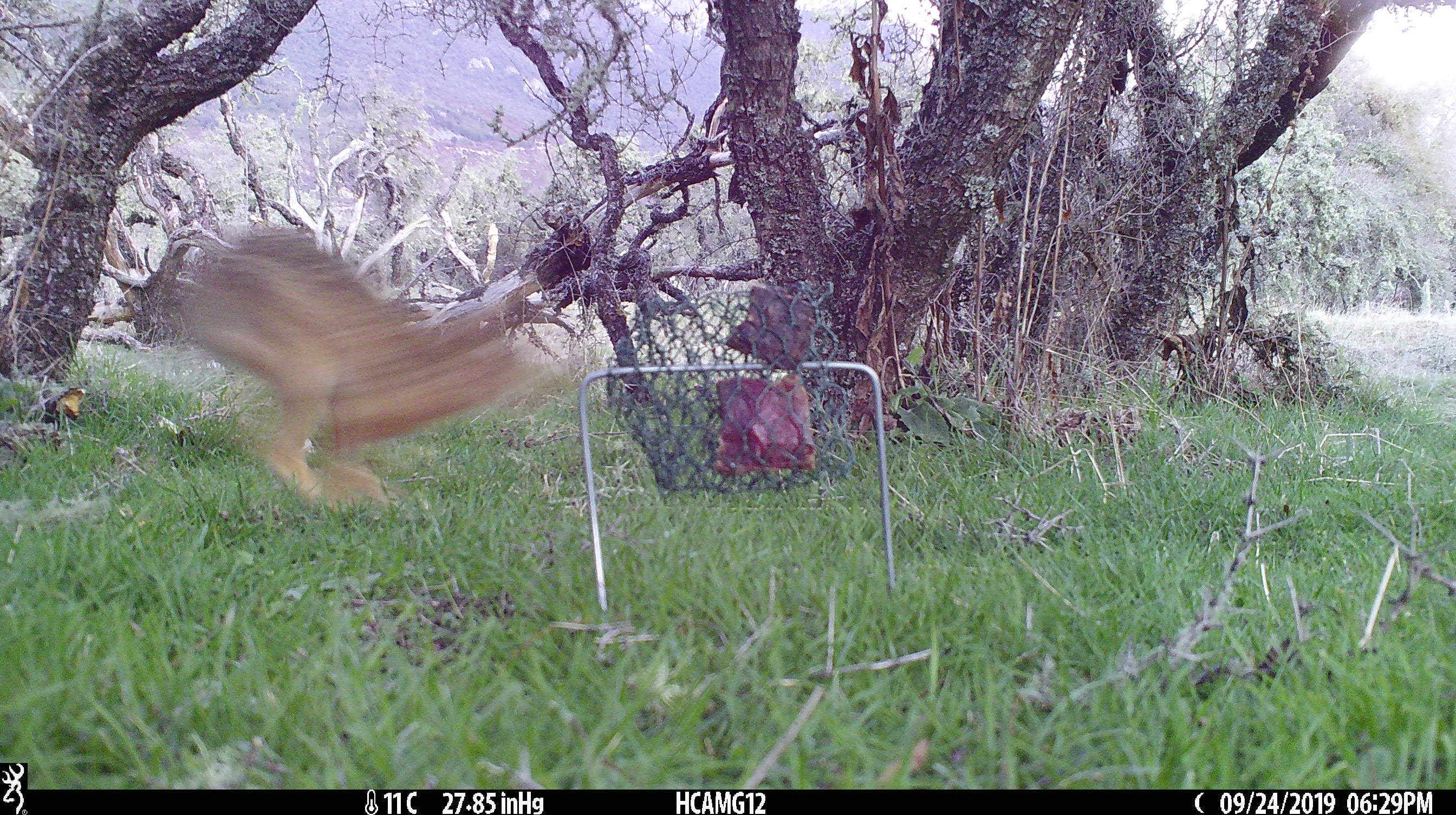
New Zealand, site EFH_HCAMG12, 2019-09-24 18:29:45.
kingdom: Animalia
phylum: Chordata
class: Mammalia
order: Lagomorpha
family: Leporidae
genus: Lepus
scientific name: Lepus europaeus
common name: brown hare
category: hare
Hare (brown hare) (Lepus europaeus).